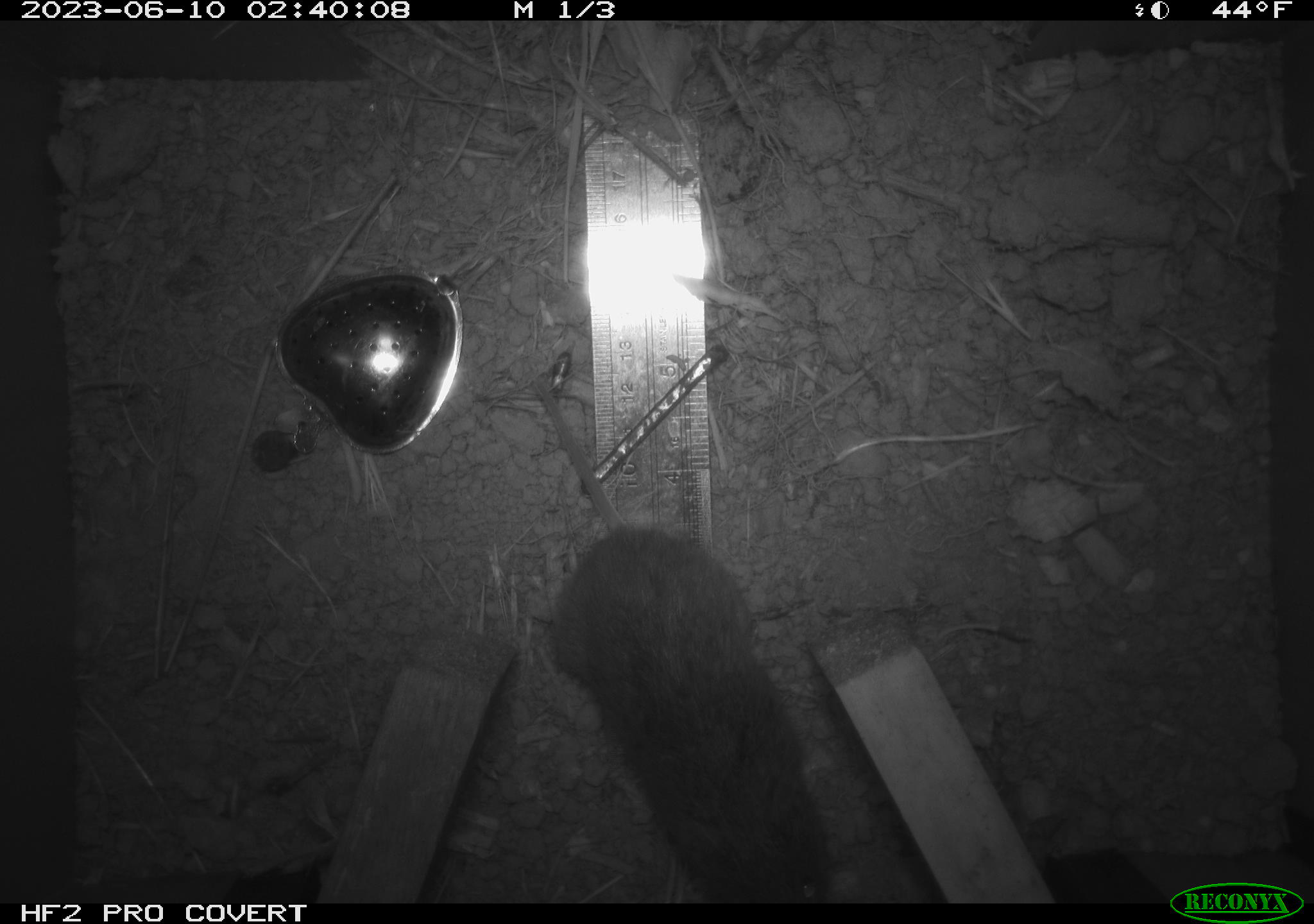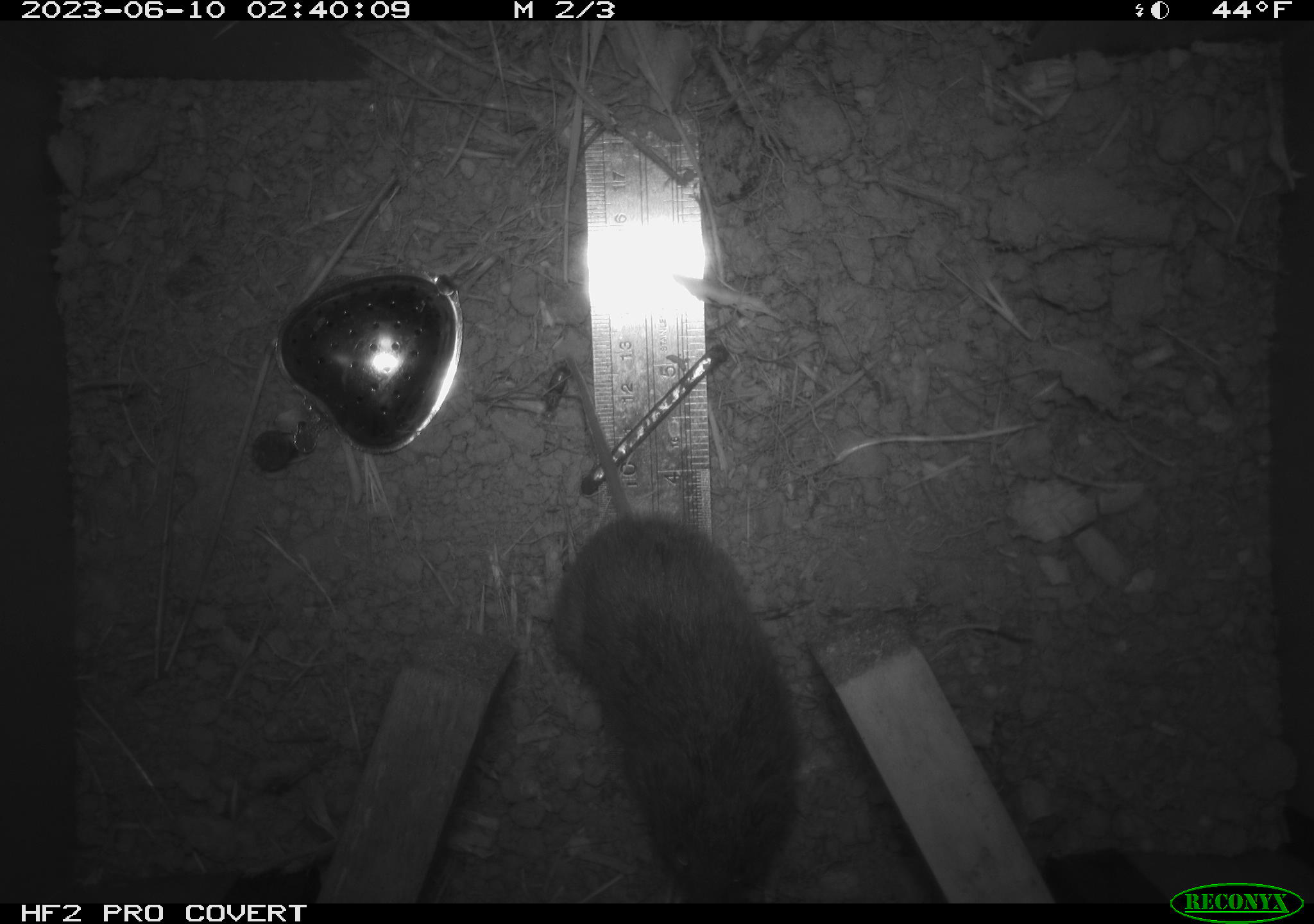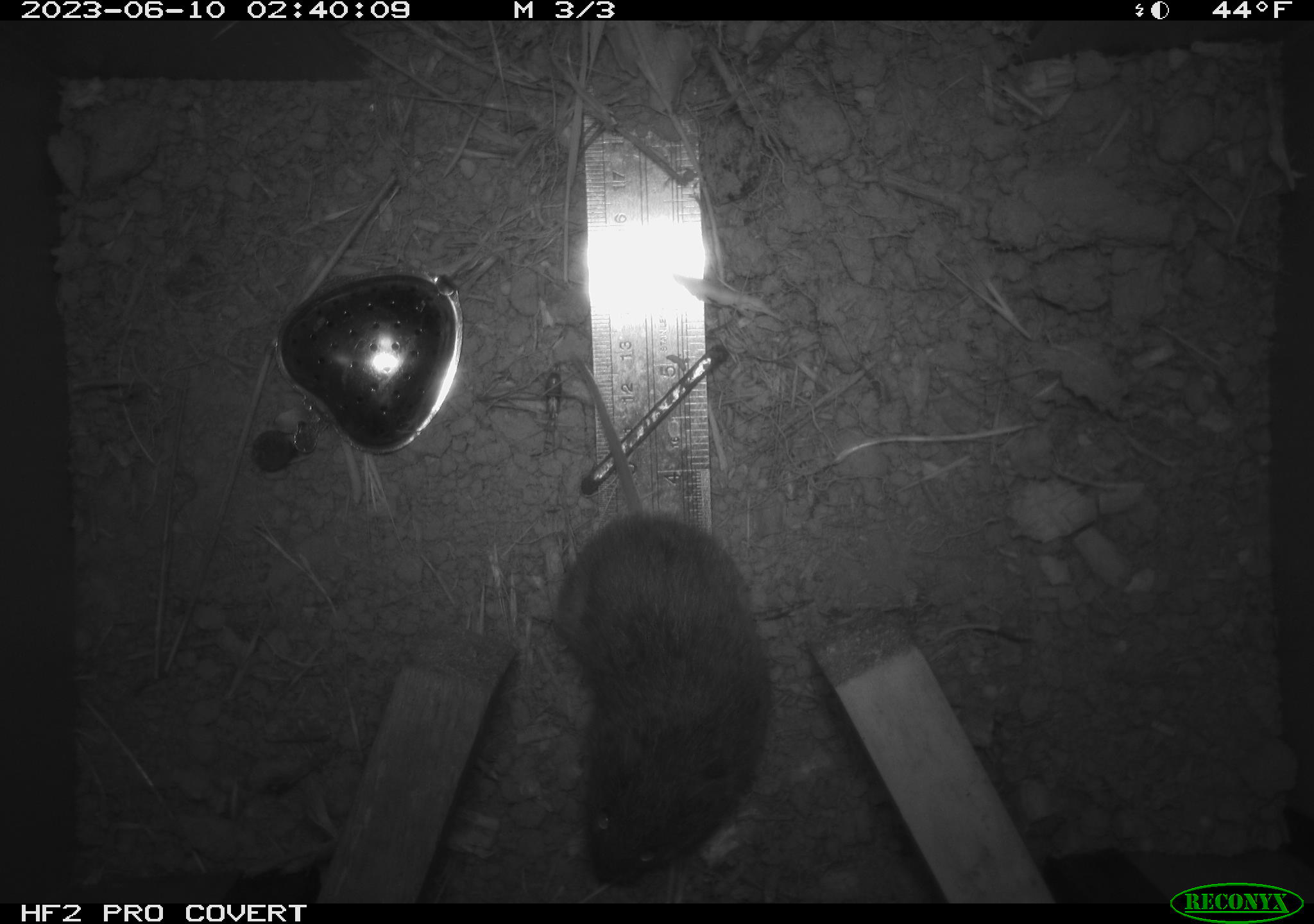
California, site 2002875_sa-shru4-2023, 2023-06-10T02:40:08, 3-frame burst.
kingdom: Animalia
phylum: Chordata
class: Mammalia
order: Rodentia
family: Cricetidae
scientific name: Arvicolinae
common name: voles, lemmings, and muskrats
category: arvicolinae subfamily